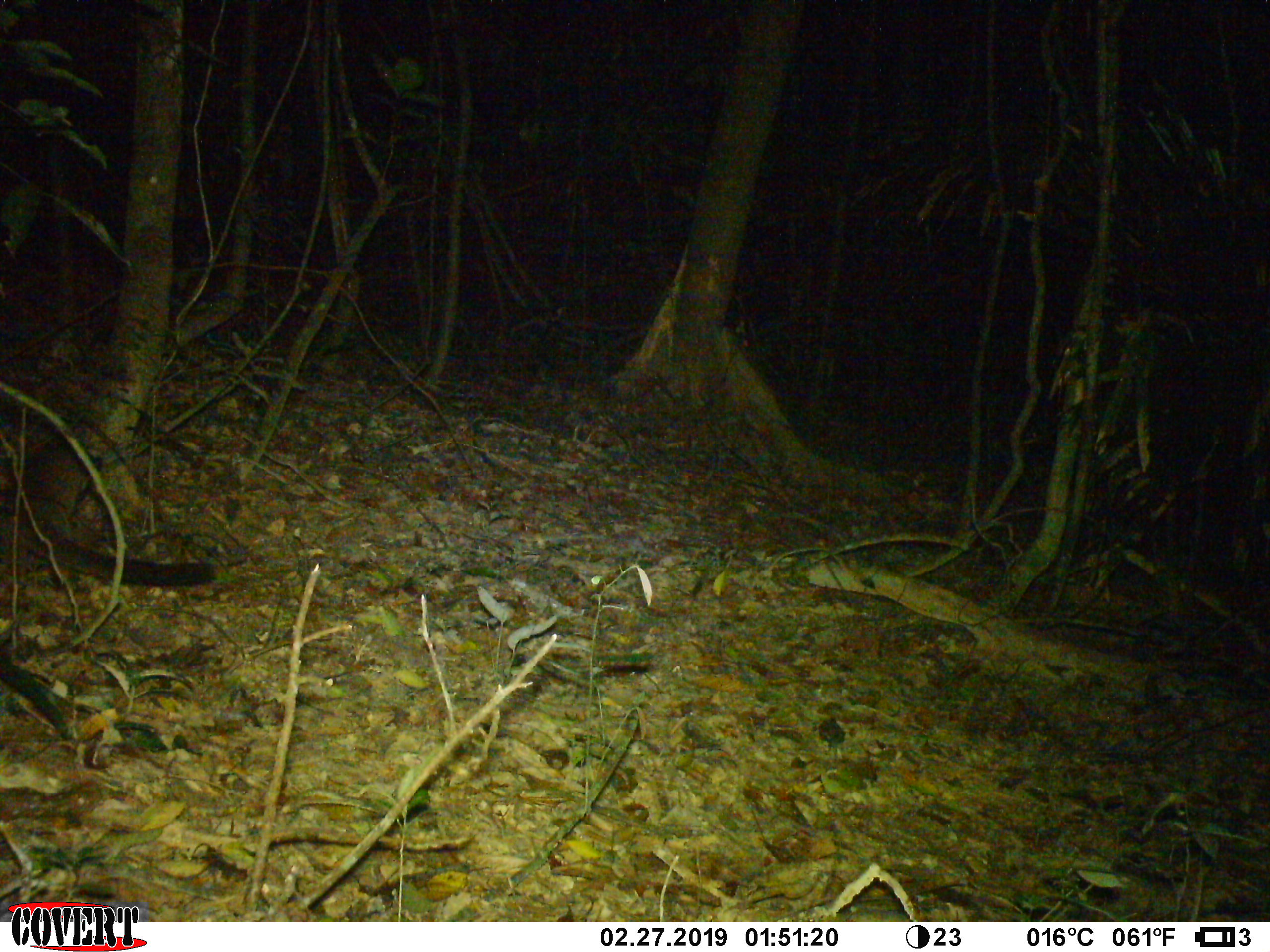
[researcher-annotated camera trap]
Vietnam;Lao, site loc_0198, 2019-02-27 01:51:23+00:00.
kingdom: Animalia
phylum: Chordata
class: Mammalia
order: Carnivora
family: Viverridae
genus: Paguma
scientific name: Paguma larvata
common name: masked palm civet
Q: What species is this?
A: Masked palm civet (Paguma larvata).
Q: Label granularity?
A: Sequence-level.